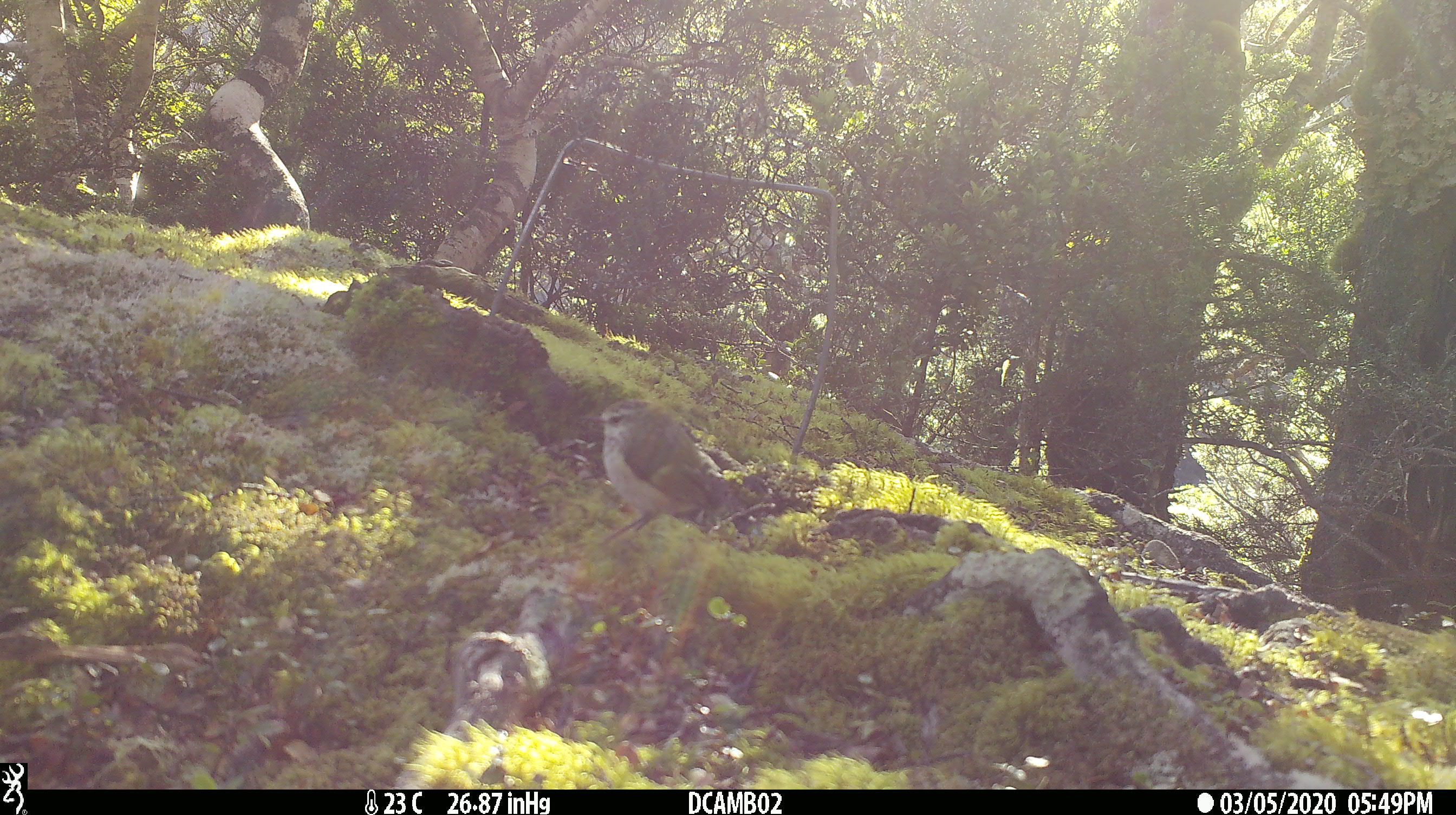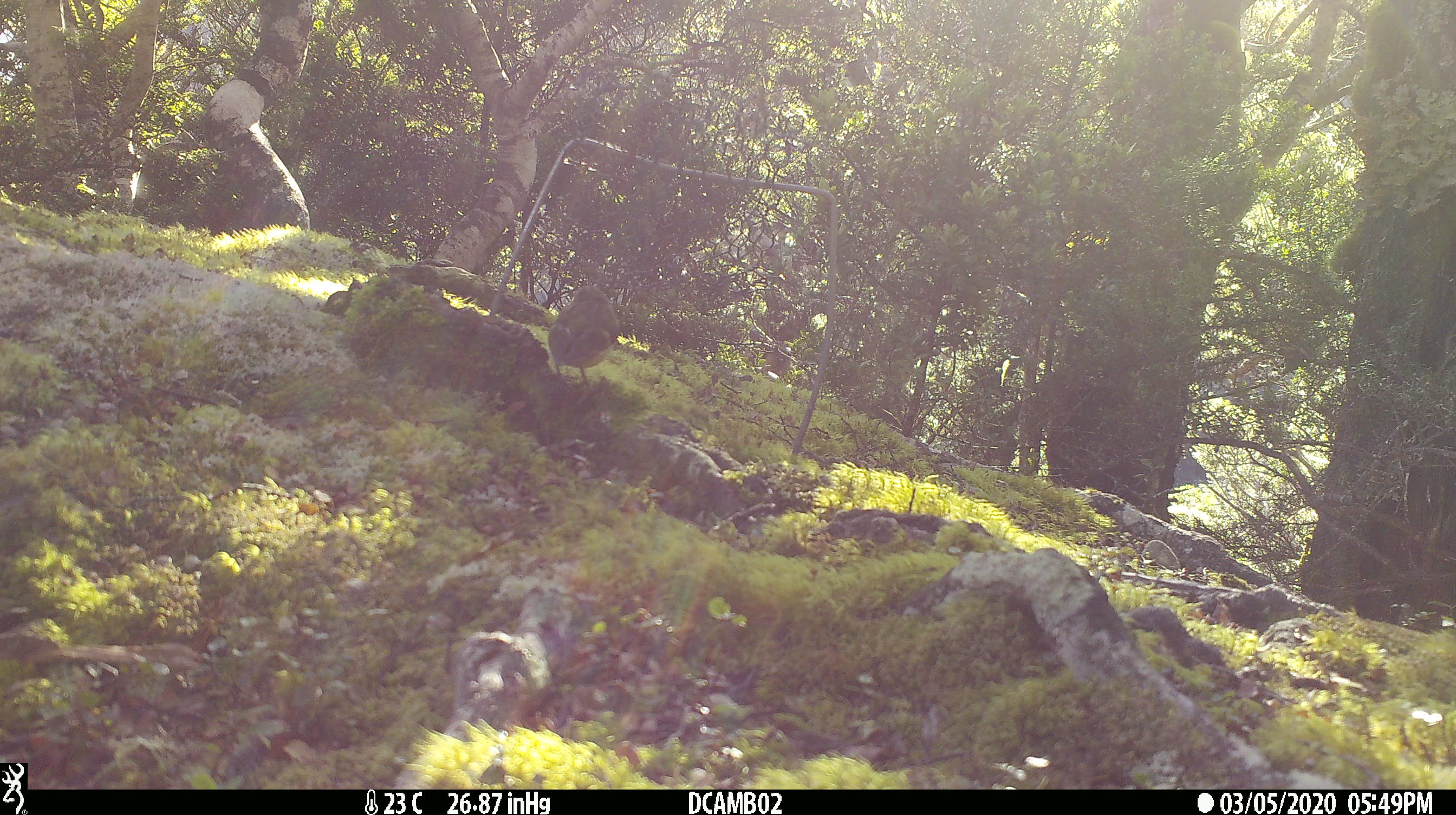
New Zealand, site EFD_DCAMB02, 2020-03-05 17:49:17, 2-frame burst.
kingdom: Animalia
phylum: Chordata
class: Aves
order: Passeriformes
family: Acanthisittidae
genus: Acanthisitta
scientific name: Acanthisitta chloris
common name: rifleman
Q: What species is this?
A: Rifleman (Acanthisitta chloris).